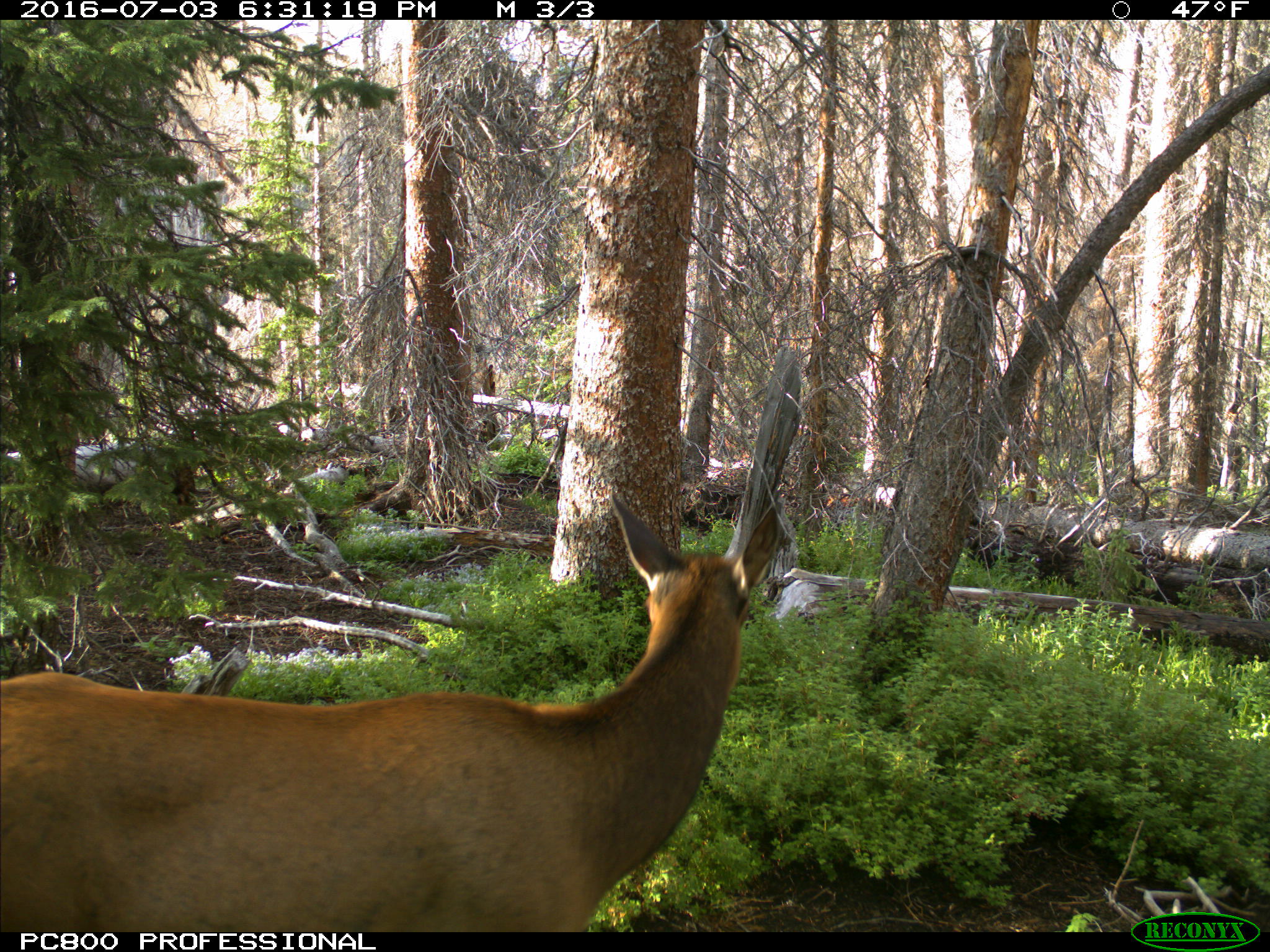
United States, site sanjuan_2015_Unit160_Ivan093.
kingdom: Animalia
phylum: Chordata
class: Mammalia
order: Artiodactyla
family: Cervidae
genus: Cervus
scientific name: Cervus elaphus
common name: red deer